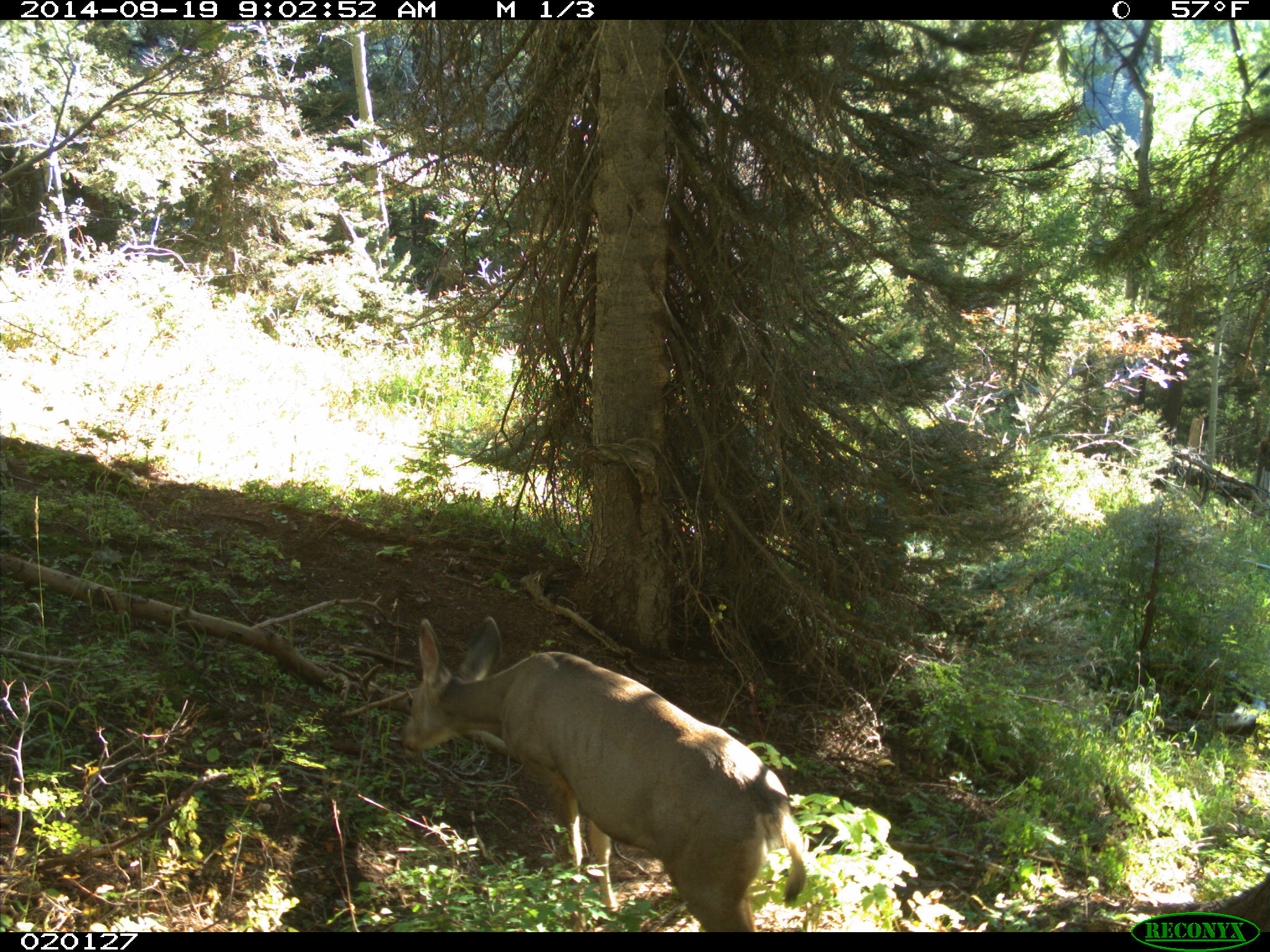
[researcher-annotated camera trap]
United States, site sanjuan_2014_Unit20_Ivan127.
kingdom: Animalia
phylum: Chordata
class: Mammalia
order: Artiodactyla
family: Cervidae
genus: Odocoileus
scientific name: Odocoileus hemionus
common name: mule deer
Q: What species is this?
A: Odocoileus hemionus (mule deer).